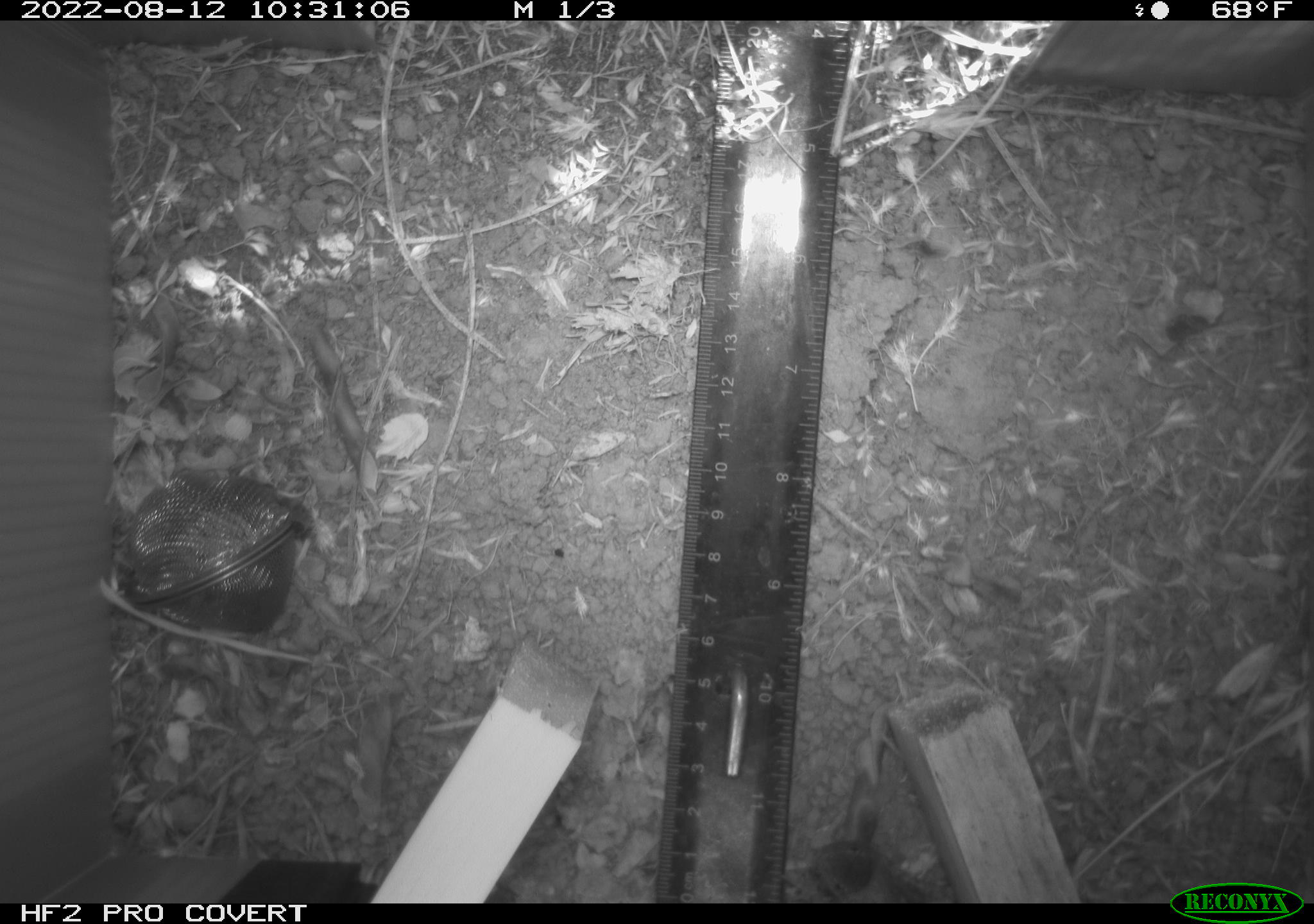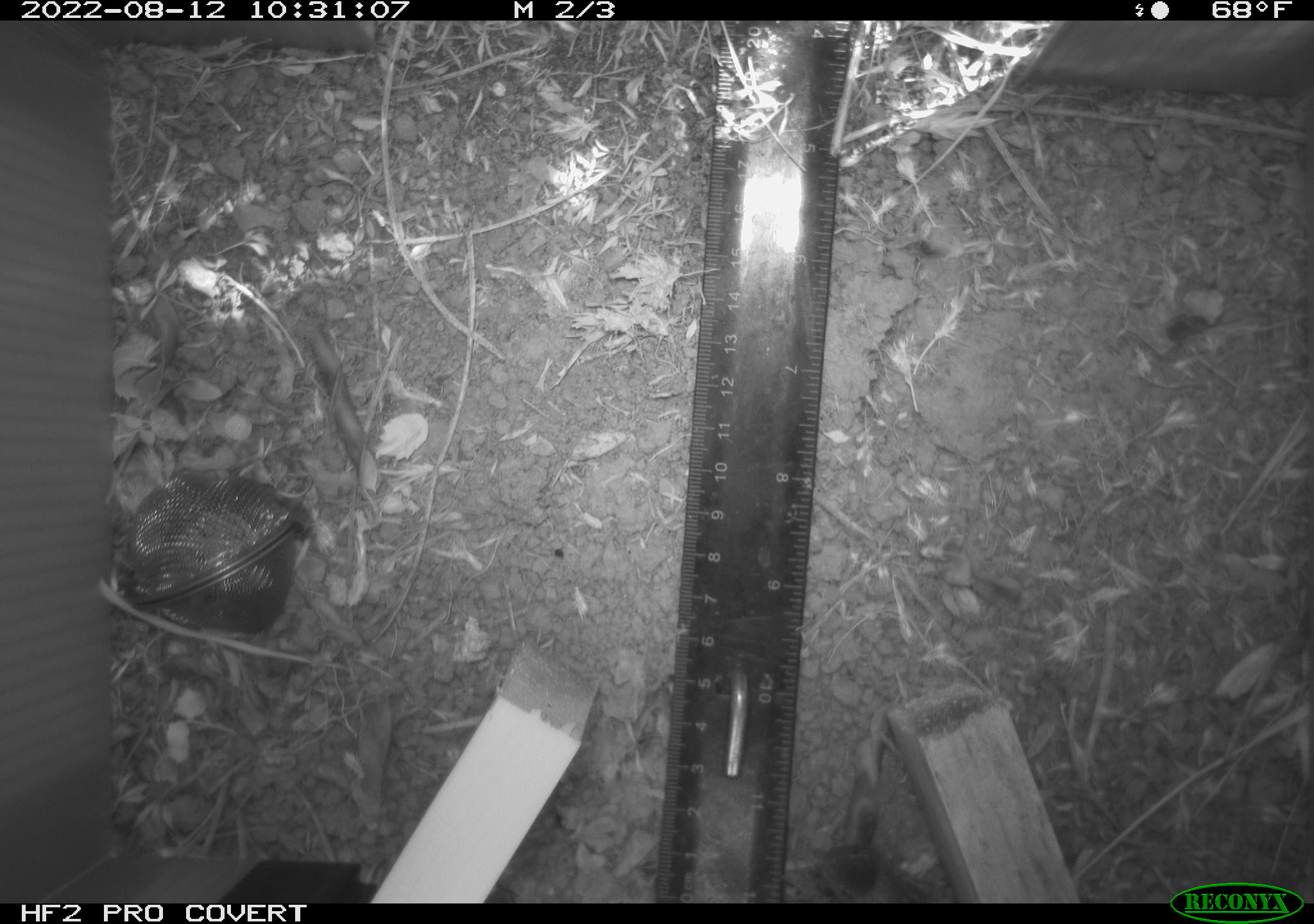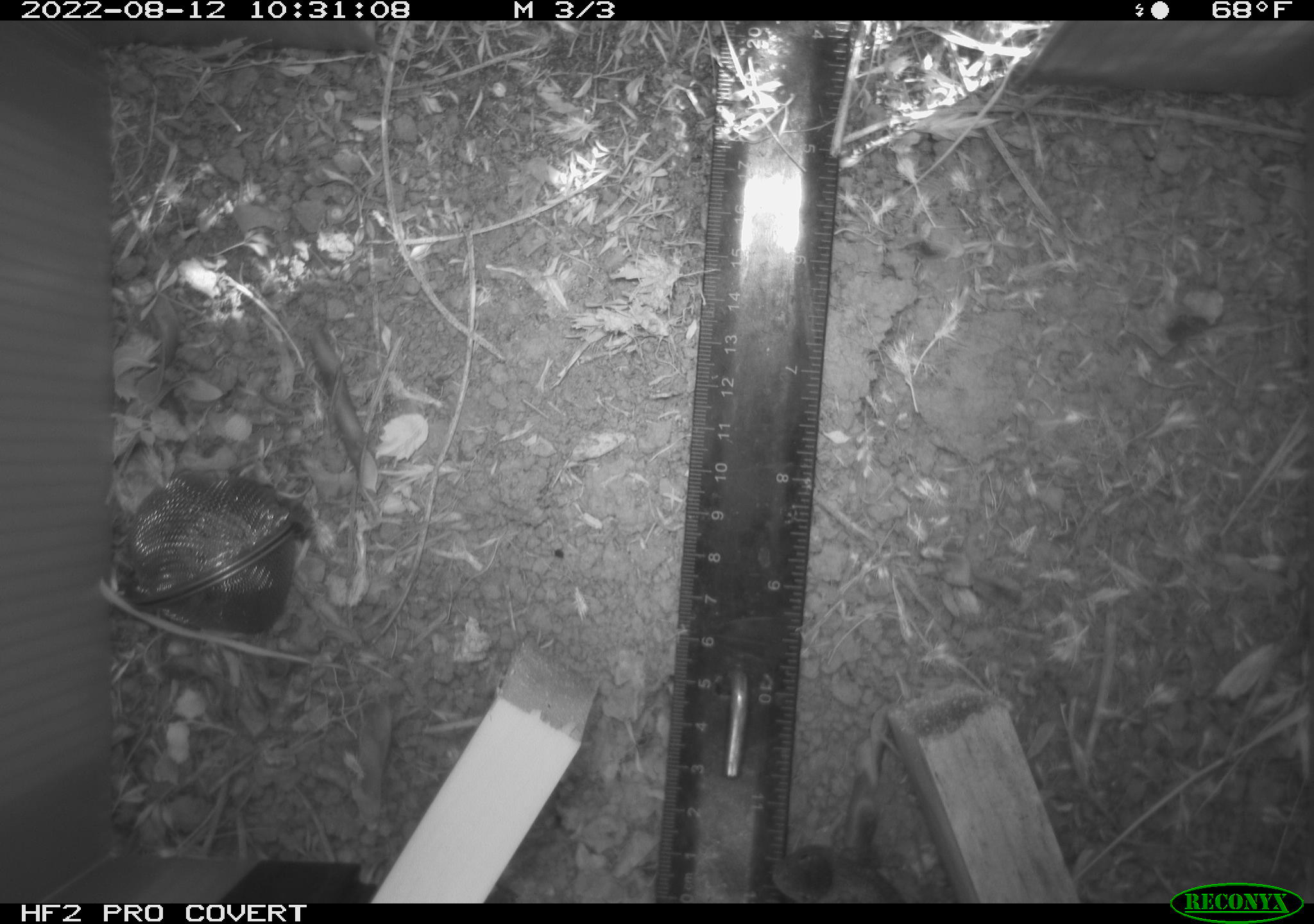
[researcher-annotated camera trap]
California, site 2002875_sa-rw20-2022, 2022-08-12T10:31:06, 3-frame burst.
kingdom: Animalia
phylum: Chordata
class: Reptilia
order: Squamata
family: Phrynosomatidae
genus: Sceloporus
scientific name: Sceloporus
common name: spiny lizards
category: sceloporus species